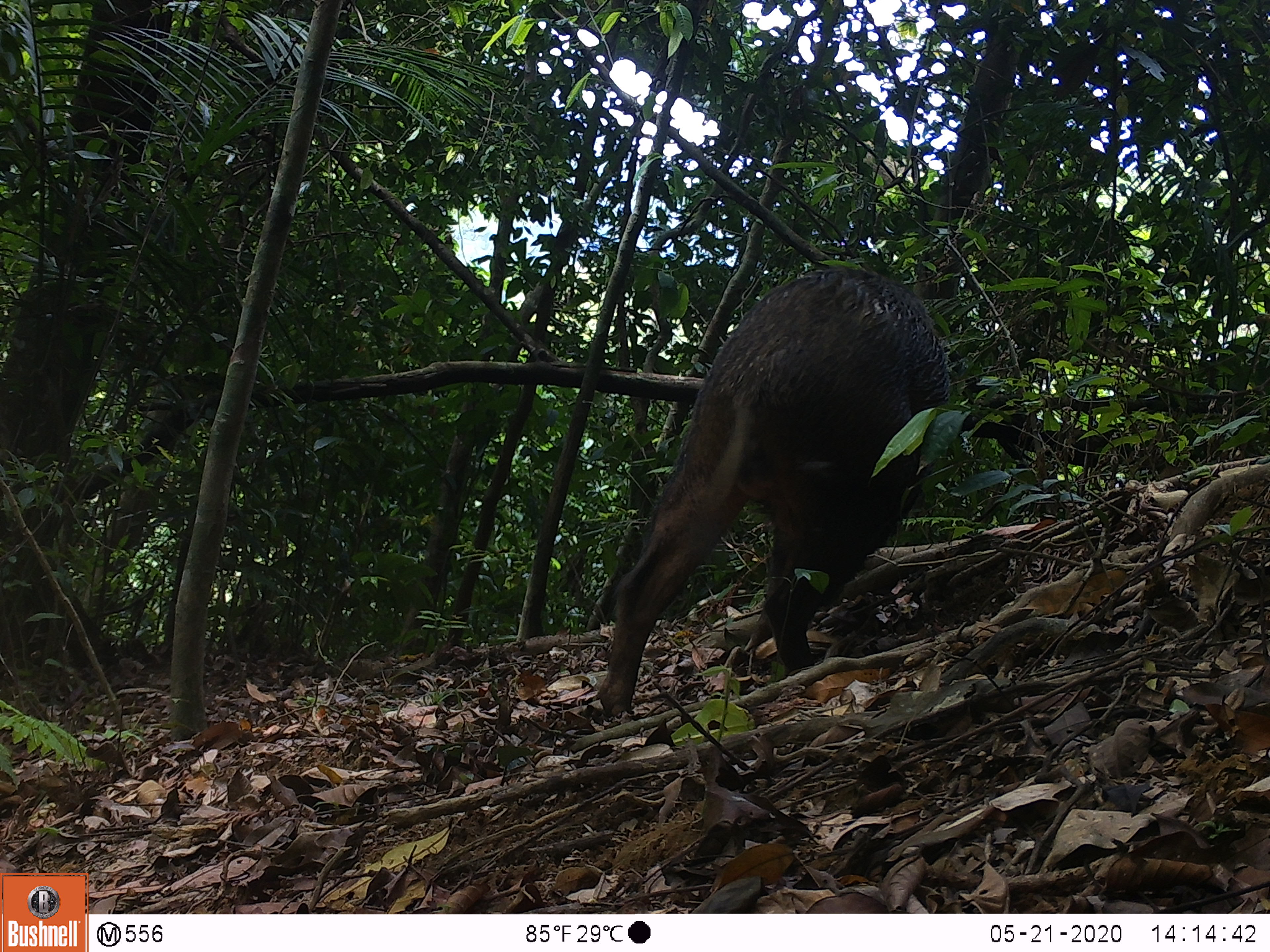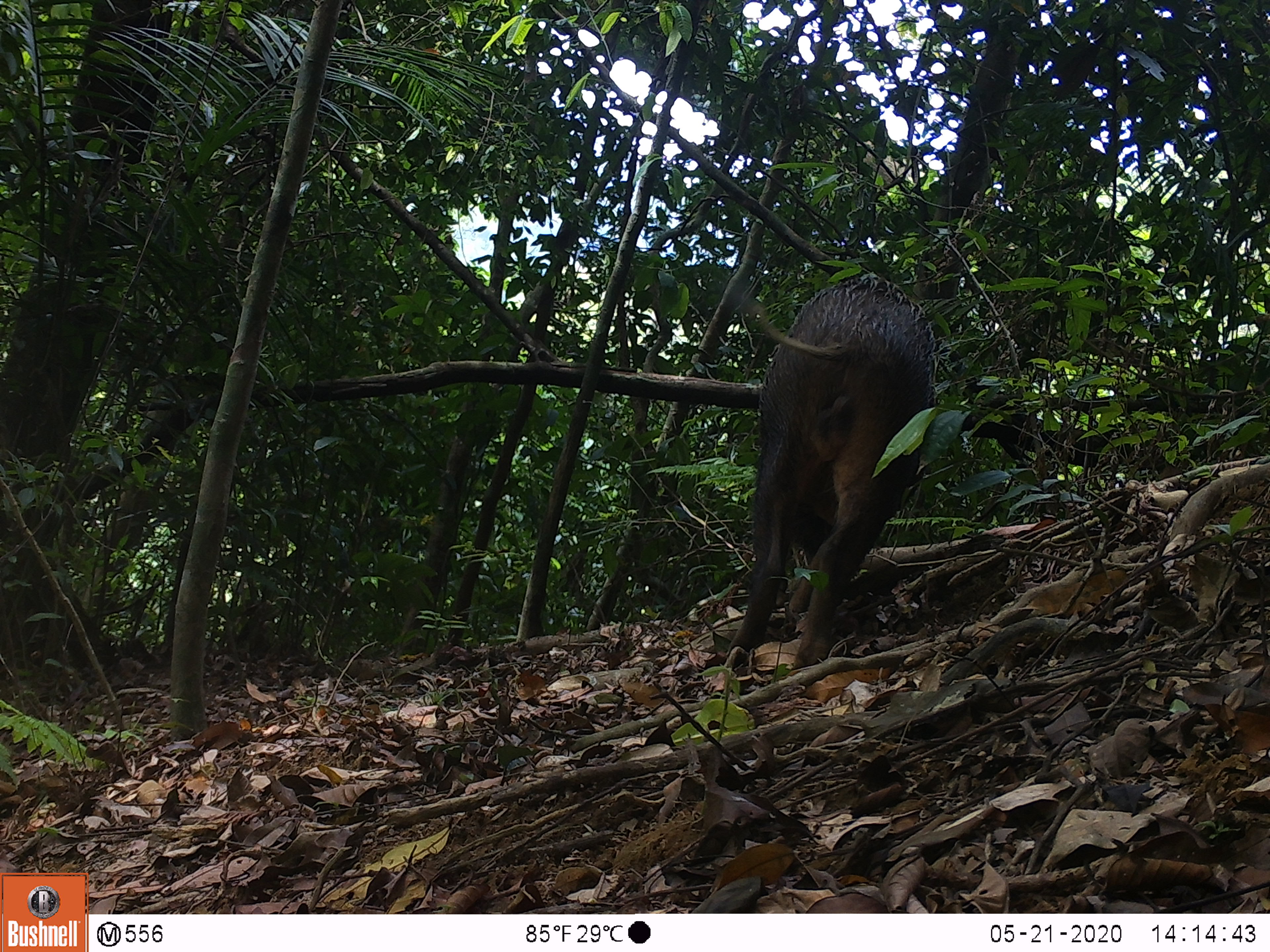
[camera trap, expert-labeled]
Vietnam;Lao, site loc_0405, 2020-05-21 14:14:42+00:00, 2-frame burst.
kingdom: Animalia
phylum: Chordata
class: Mammalia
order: Artiodactyla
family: Suidae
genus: Sus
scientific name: Sus scrofa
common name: eurasian wild pig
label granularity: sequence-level